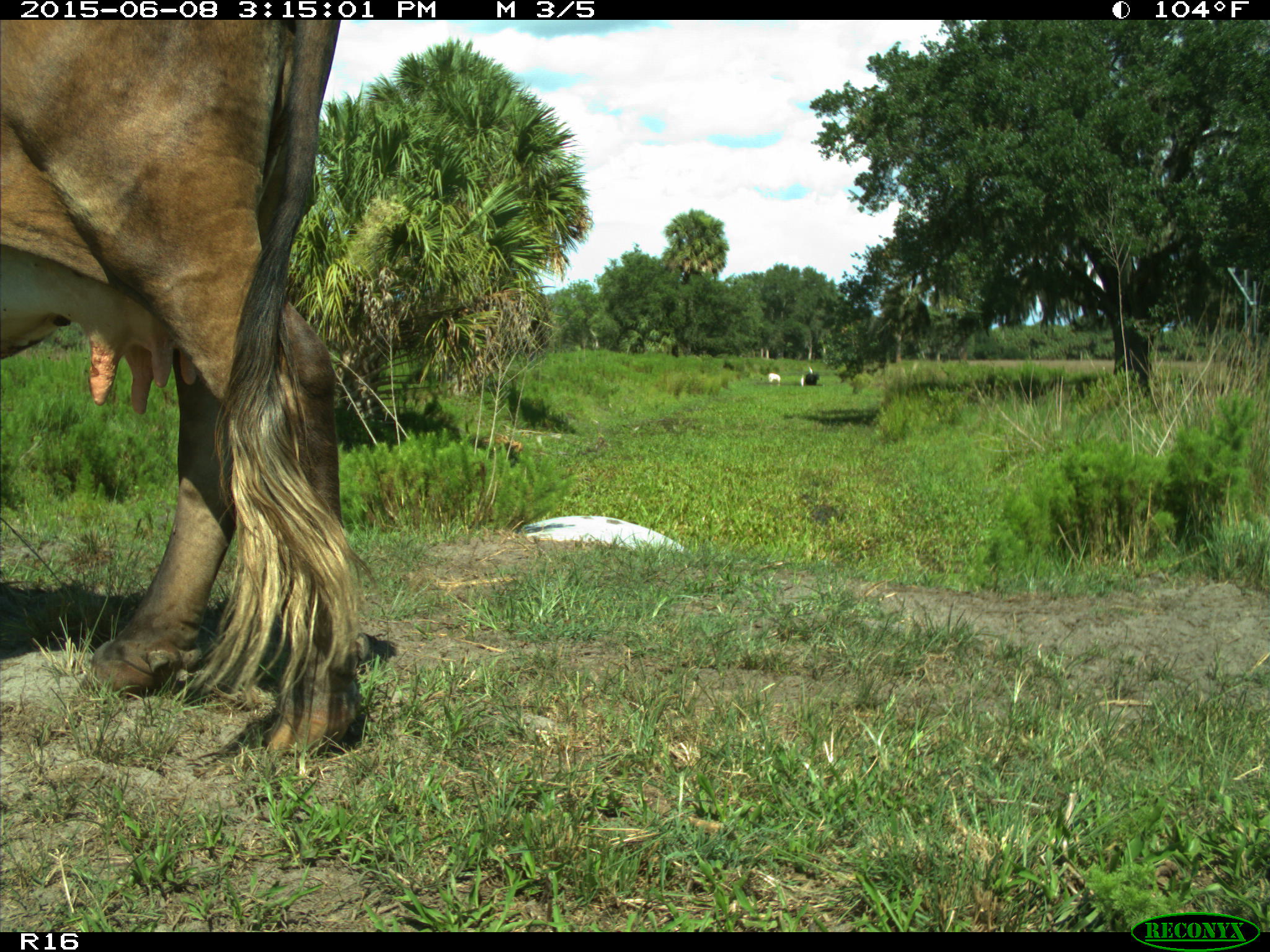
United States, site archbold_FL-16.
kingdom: Animalia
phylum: Chordata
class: Mammalia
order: Artiodactyla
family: Bovidae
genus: Bos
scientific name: Bos taurus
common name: domestic cow